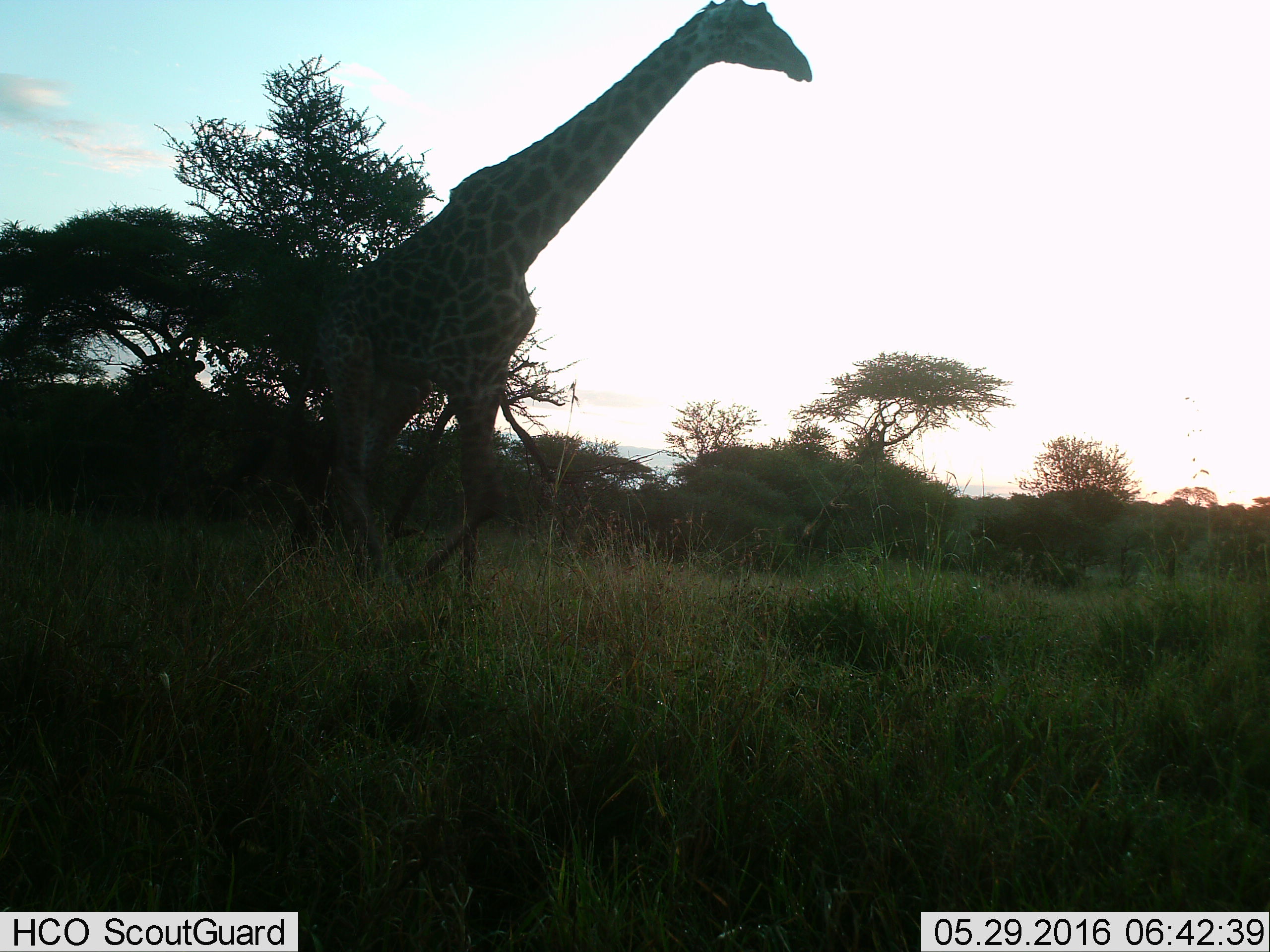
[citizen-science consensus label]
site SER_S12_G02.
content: unidentified animal